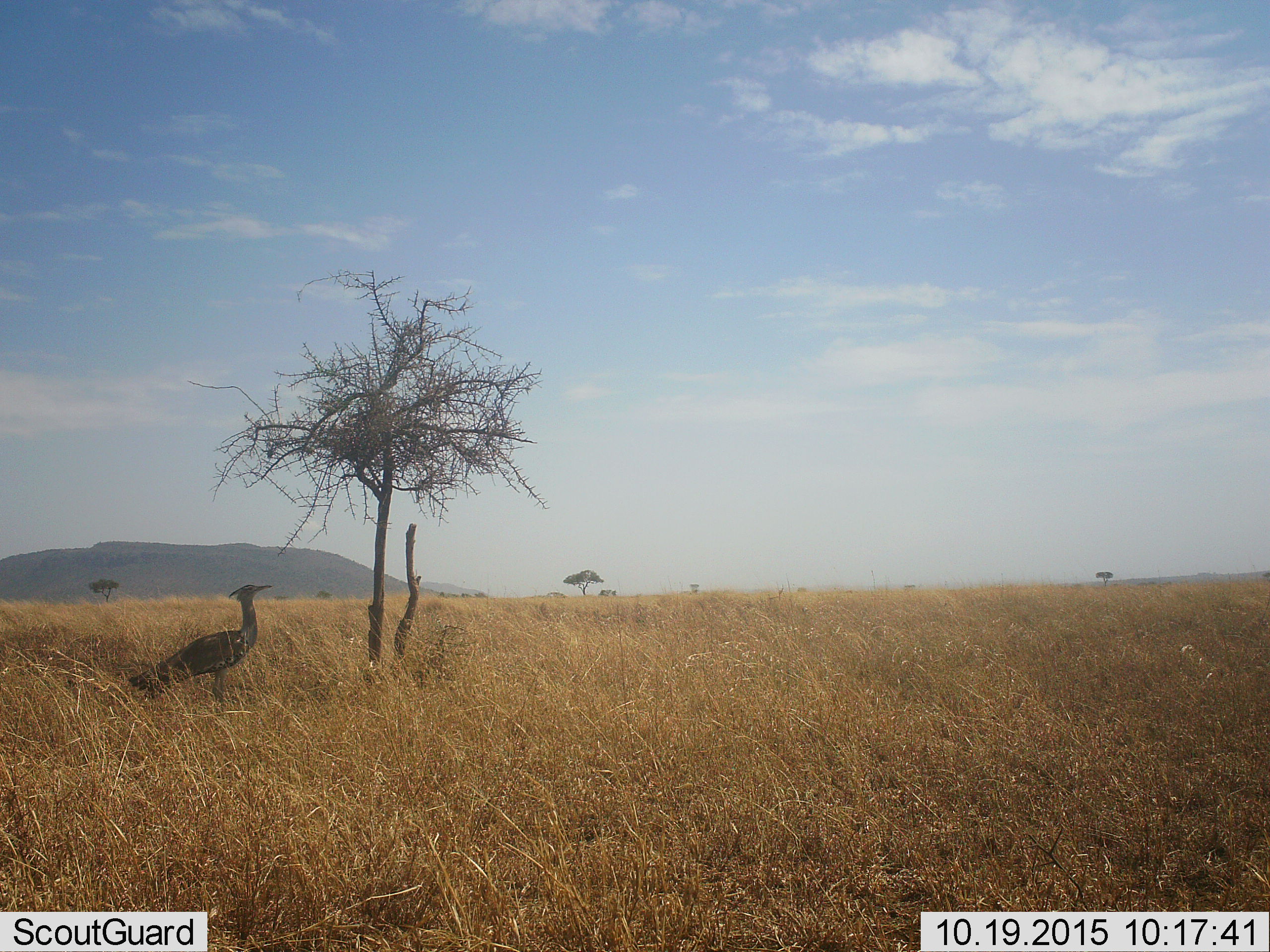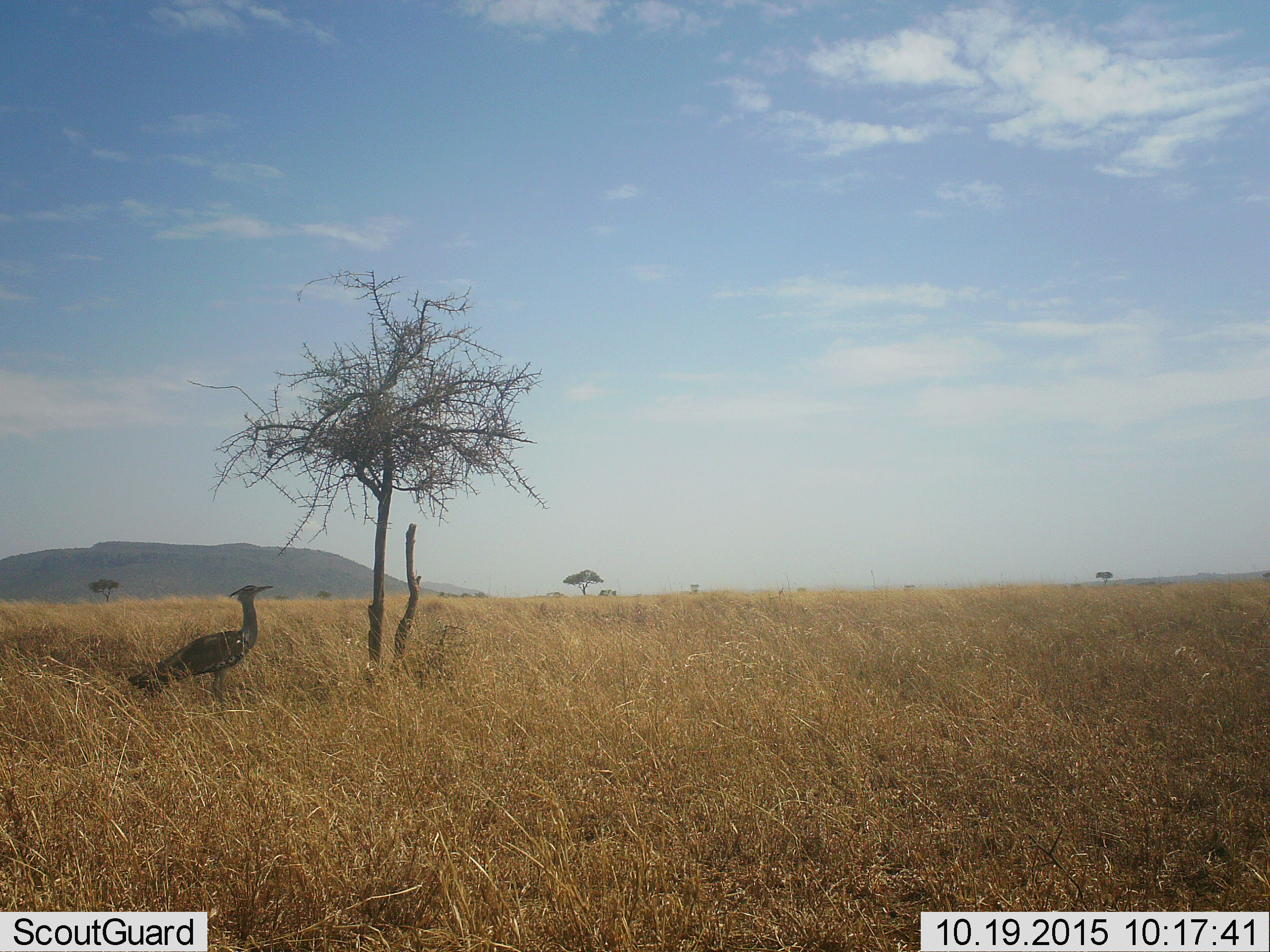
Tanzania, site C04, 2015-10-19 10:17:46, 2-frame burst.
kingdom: Animalia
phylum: Chordata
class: Aves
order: Otidiformes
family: Otididae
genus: Ardeotis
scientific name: Ardeotis kori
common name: kori bustard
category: koribustard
Koribustard (kori bustard) (Ardeotis kori), count 1. Behavior (volunteer vote fractions): standing 100%, resting 0%, moving 0%, interacting 0%. Young present (vote fraction): 0%. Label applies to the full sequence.